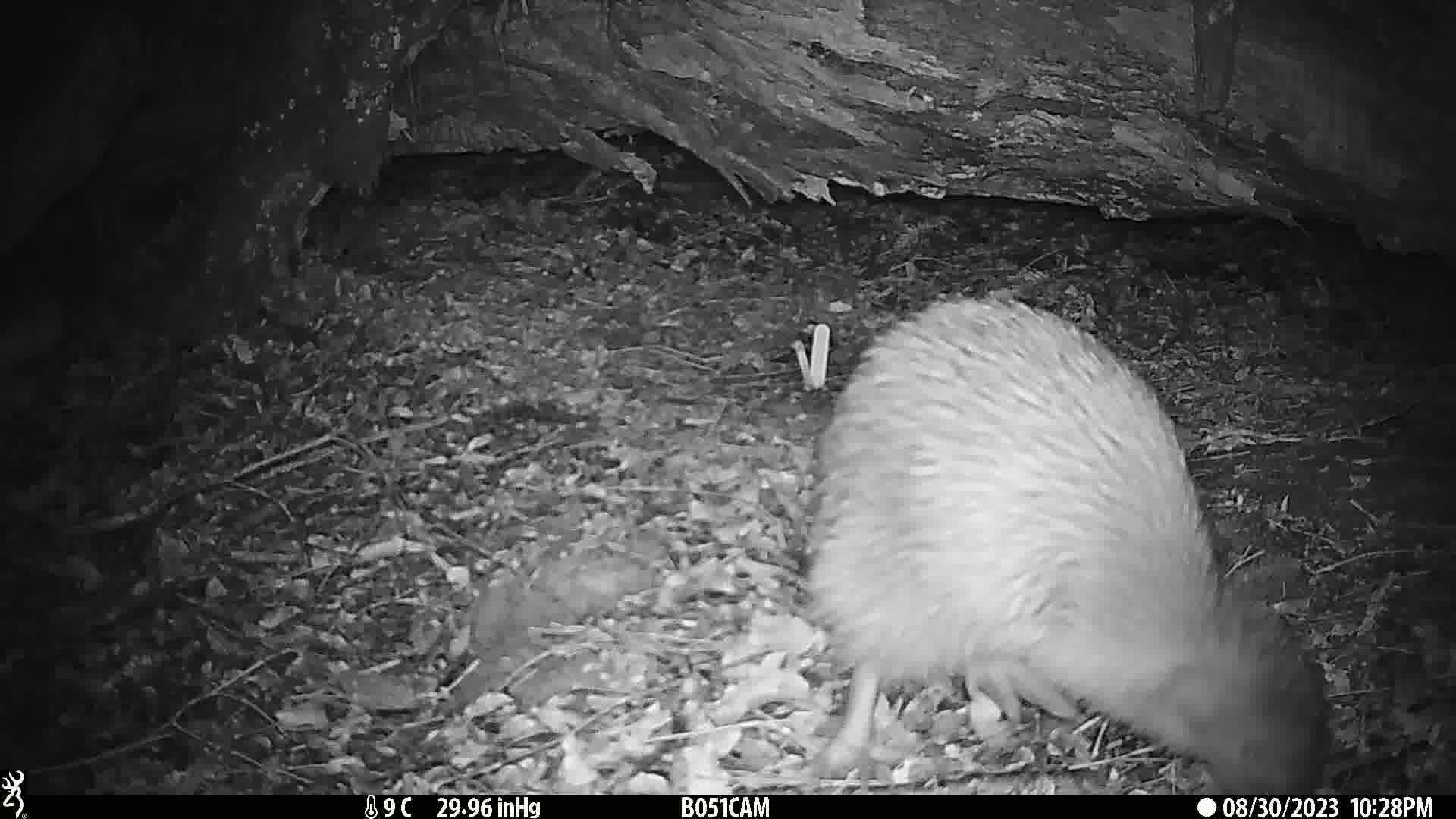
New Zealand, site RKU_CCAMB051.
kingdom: Animalia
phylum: Chordata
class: Aves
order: Apterygiformes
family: Apterygidae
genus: Apteryx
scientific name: Apteryx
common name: kiwi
Kiwi (Apteryx).